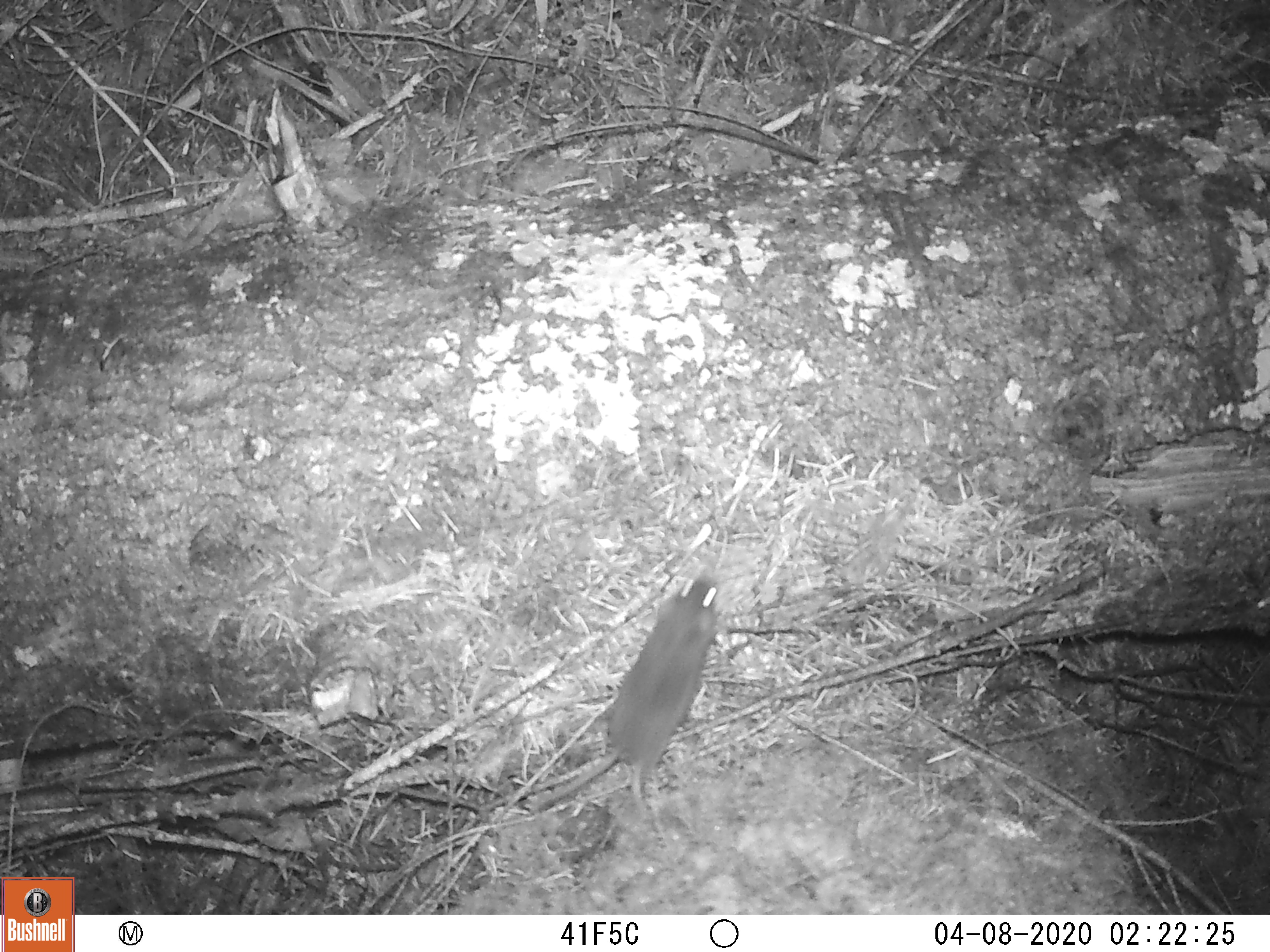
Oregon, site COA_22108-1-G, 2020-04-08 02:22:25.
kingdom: Animalia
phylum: Chordata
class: Mammalia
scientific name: Mammalia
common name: small mammal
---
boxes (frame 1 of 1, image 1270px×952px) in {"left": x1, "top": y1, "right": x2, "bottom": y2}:
small mammal: {"left": 482, "top": 523, "right": 753, "bottom": 850}